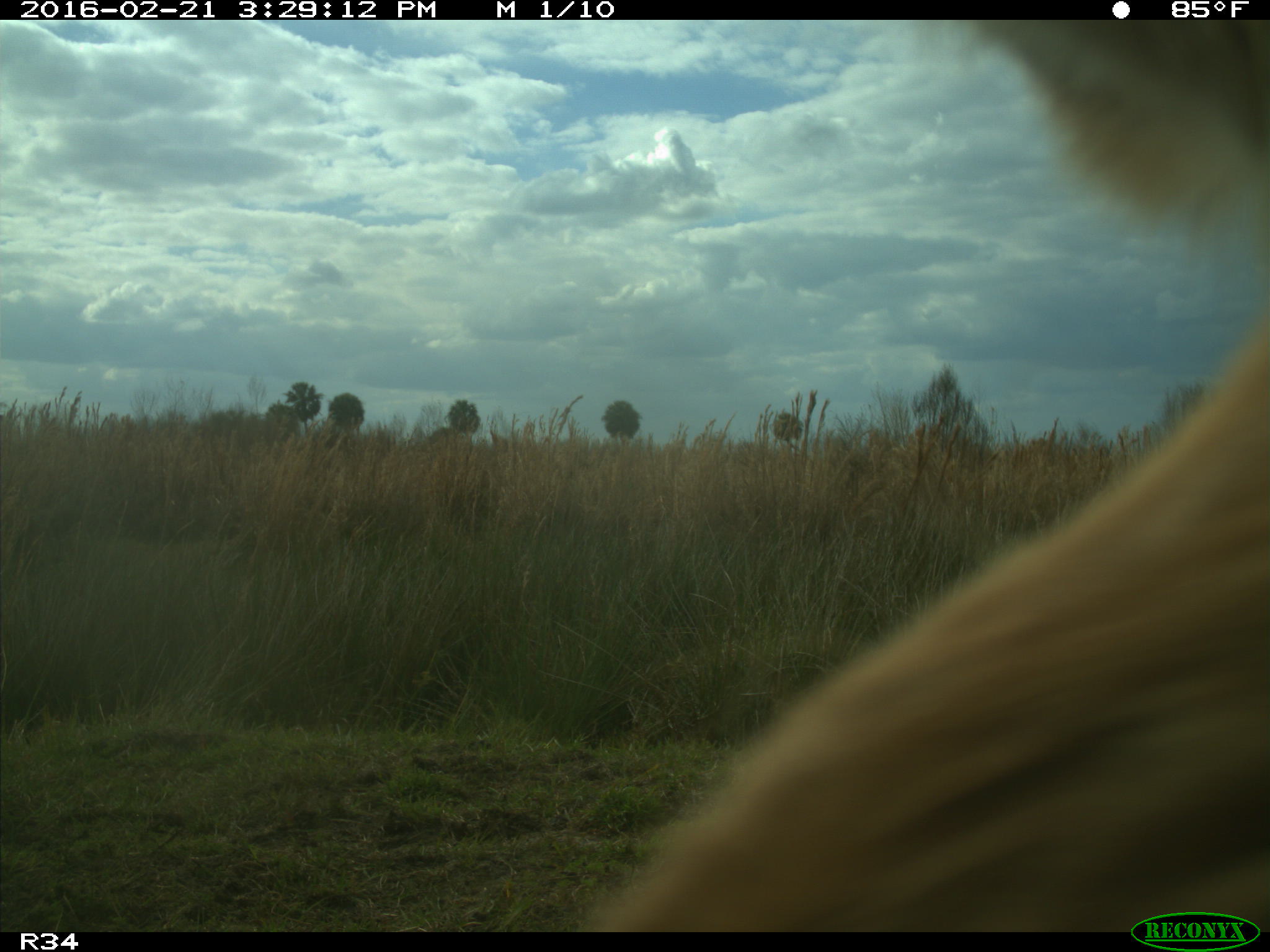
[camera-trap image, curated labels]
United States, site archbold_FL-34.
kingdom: Animalia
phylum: Chordata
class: Mammalia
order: Artiodactyla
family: Bovidae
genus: Bos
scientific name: Bos taurus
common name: domestic cow